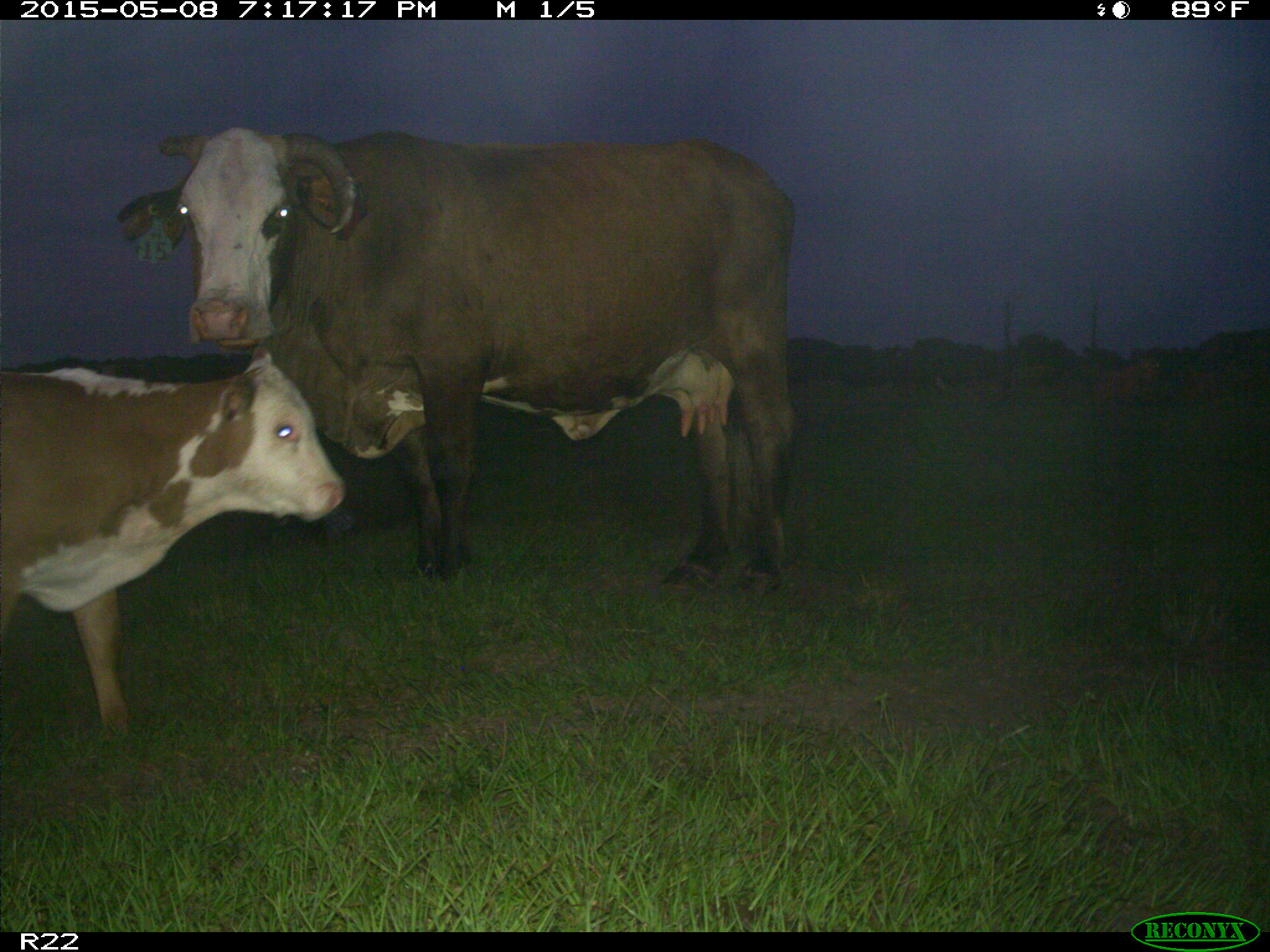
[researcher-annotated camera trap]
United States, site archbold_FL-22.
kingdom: Animalia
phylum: Chordata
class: Mammalia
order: Artiodactyla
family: Bovidae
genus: Bos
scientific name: Bos taurus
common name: domestic cow